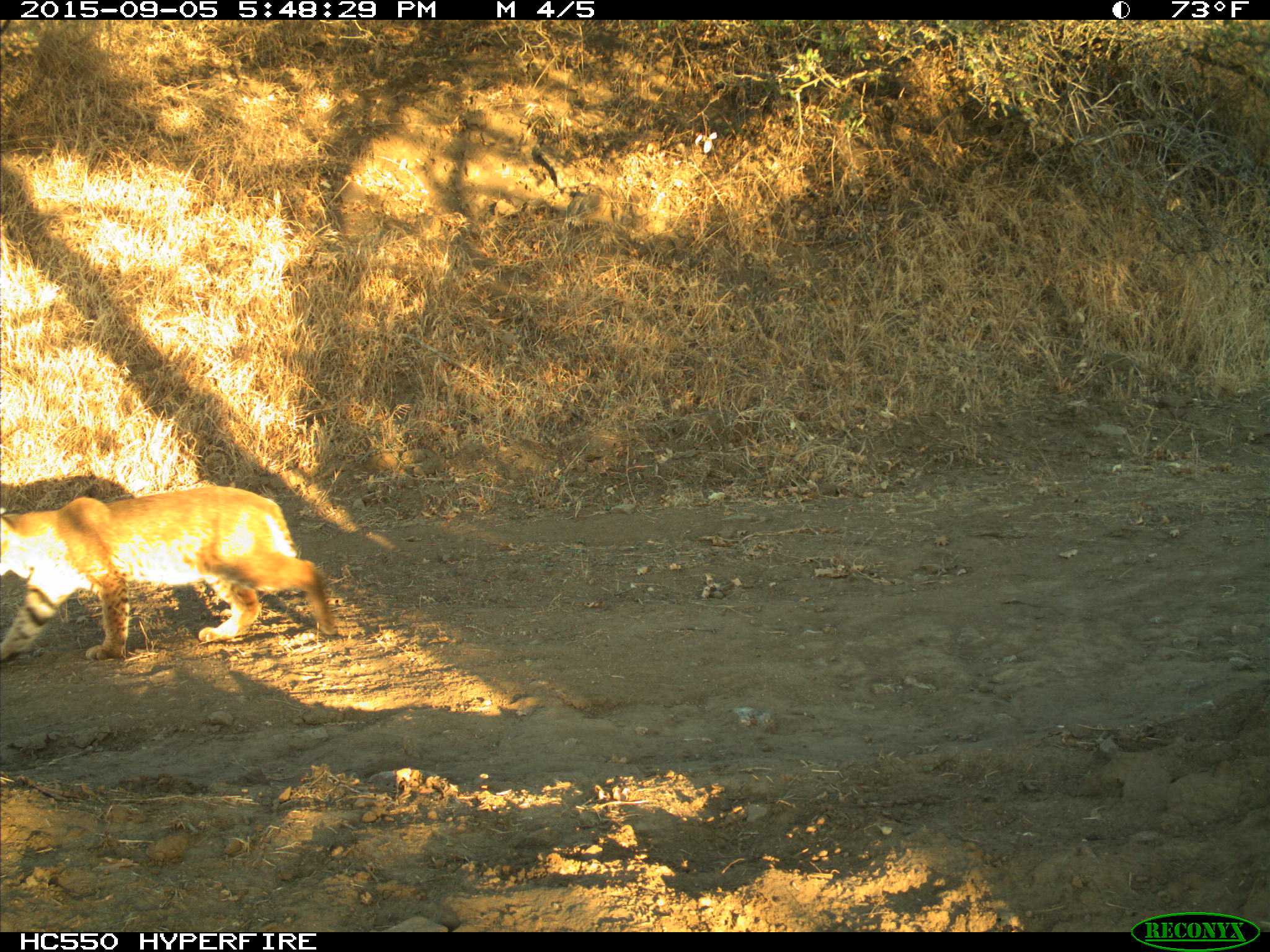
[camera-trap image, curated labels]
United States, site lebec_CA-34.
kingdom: Animalia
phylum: Chordata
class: Mammalia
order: Carnivora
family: Felidae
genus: Lynx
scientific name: Lynx rufus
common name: bobcat